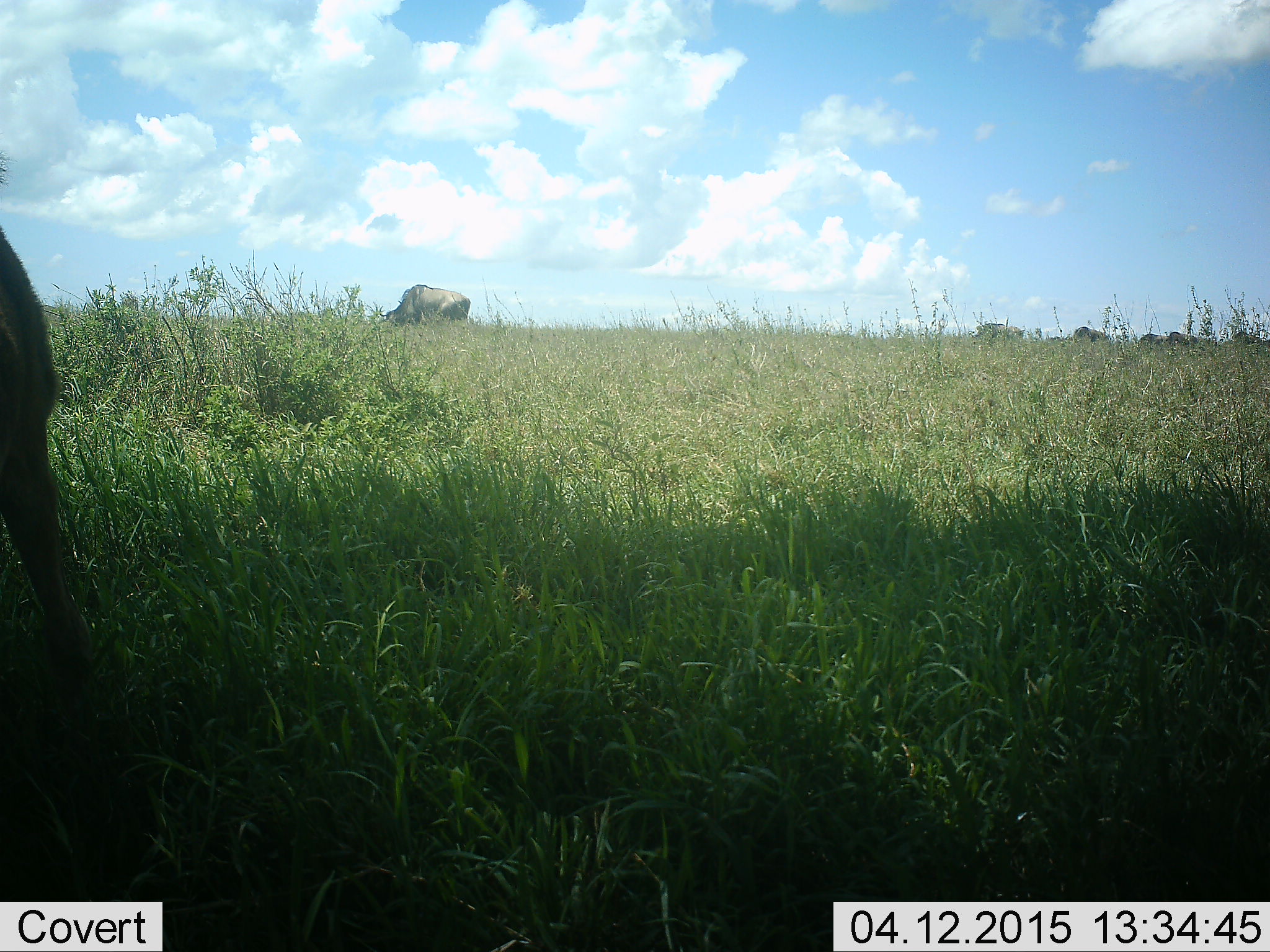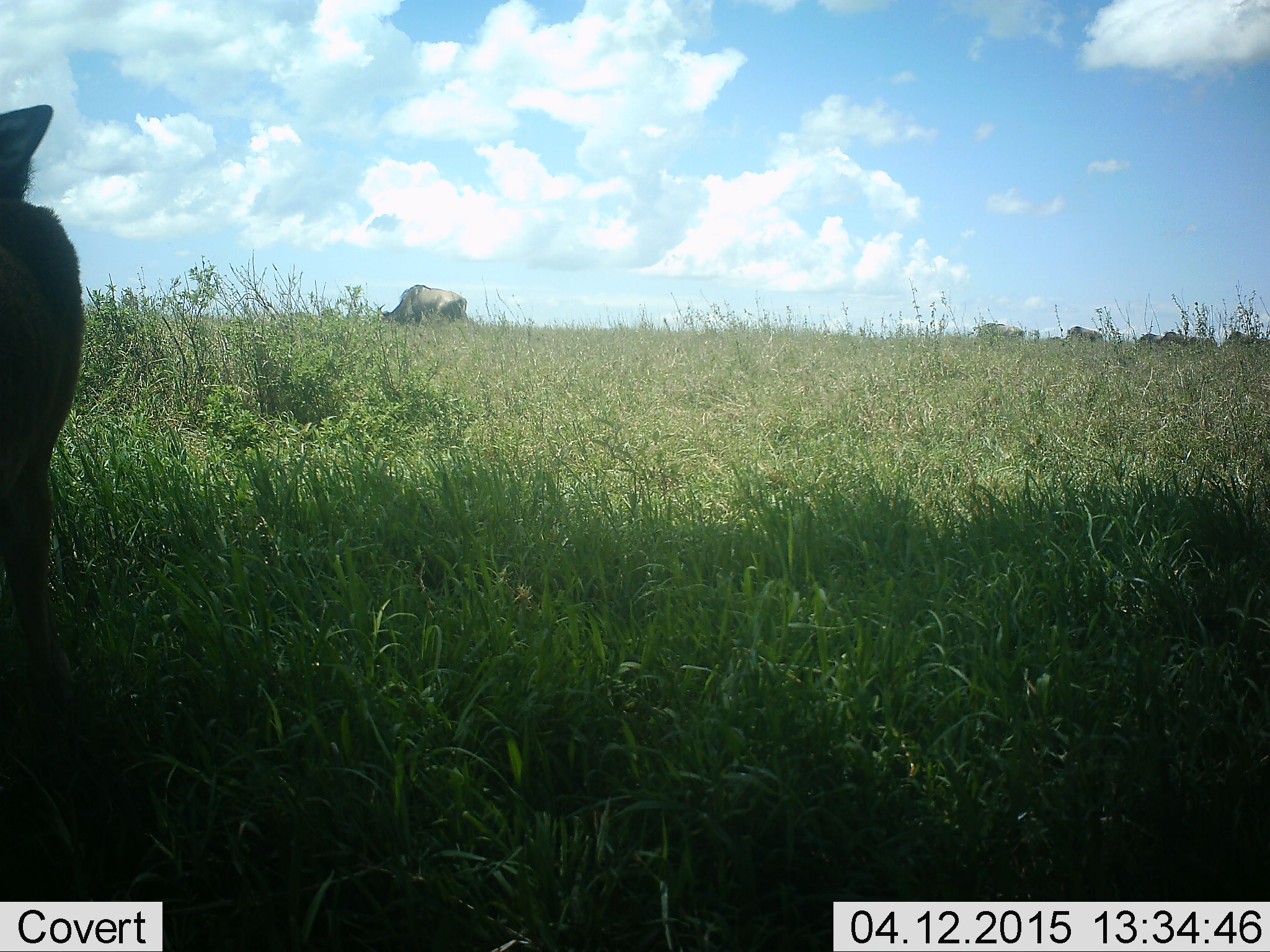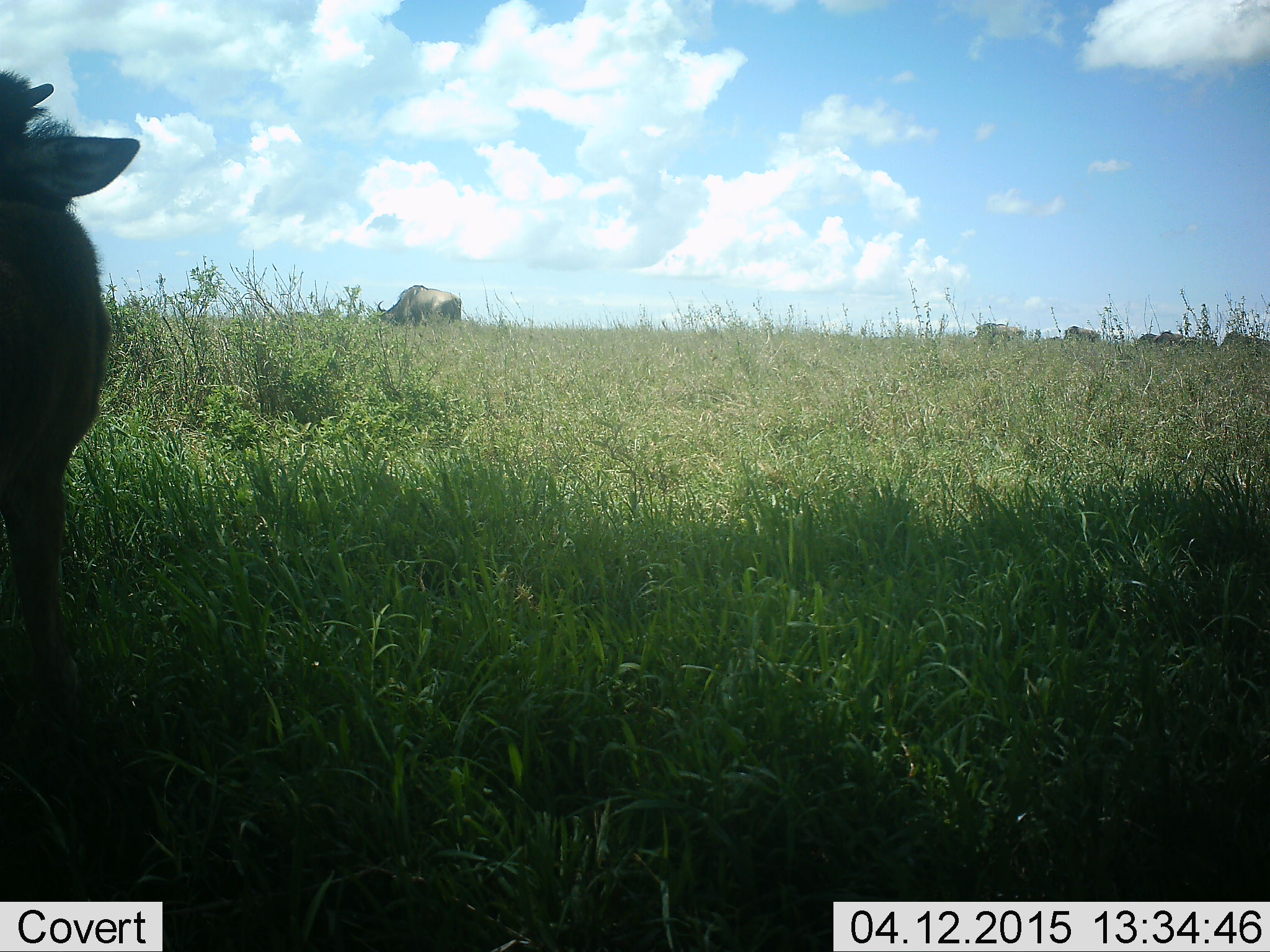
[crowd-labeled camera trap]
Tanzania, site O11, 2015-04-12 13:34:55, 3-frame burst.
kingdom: Animalia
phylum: Chordata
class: Mammalia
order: Artiodactyla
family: Bovidae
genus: Connochaetes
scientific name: Connochaetes taurinus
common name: blue wildebeest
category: wildebeest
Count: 7.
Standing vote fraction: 60%.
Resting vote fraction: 0%.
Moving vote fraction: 50%.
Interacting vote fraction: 0%.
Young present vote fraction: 20%.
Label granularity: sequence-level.